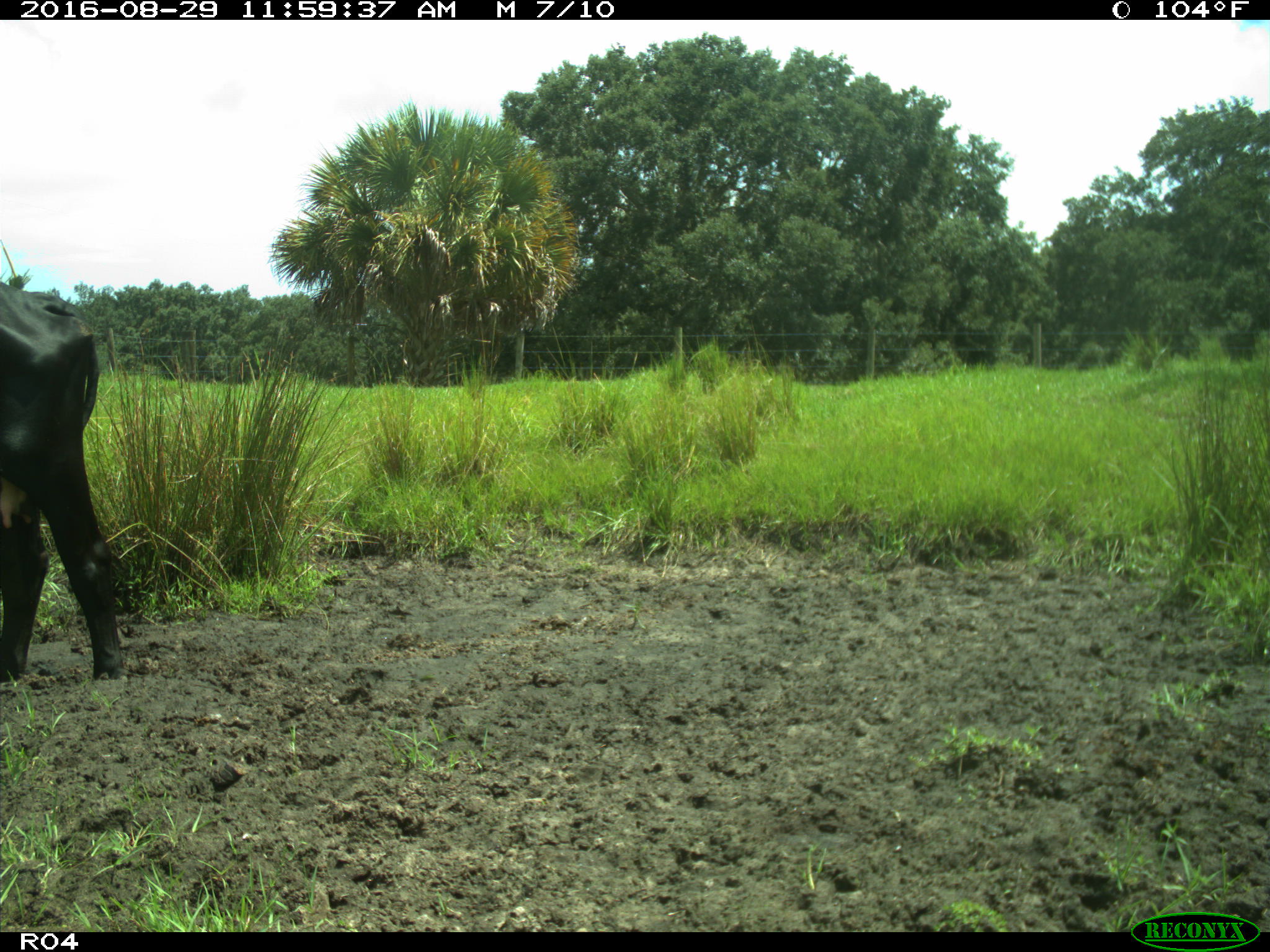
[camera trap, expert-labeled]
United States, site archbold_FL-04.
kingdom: Animalia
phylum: Chordata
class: Mammalia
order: Artiodactyla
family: Bovidae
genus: Bos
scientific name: Bos taurus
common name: domestic cow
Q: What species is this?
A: Bos taurus (domestic cow).